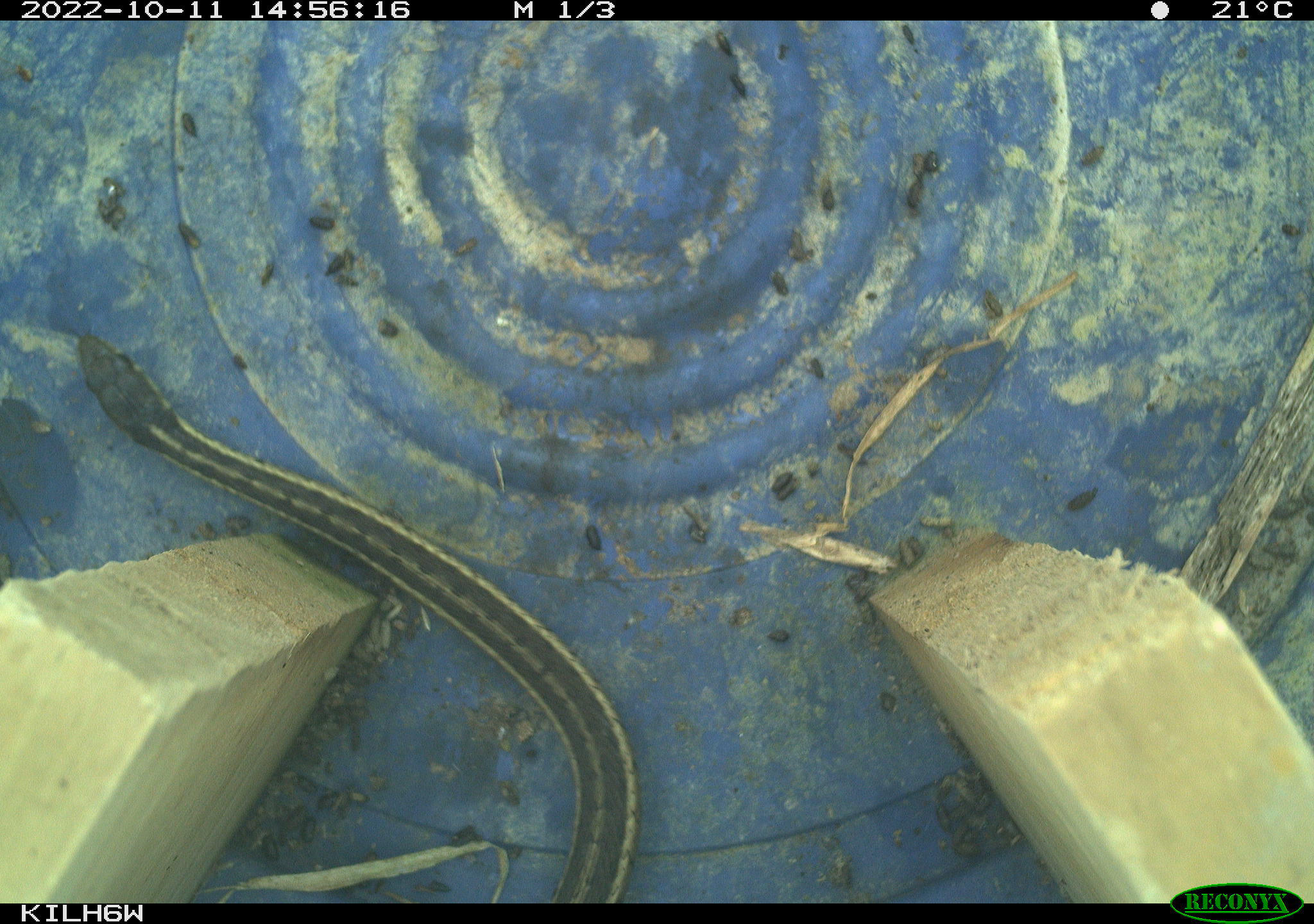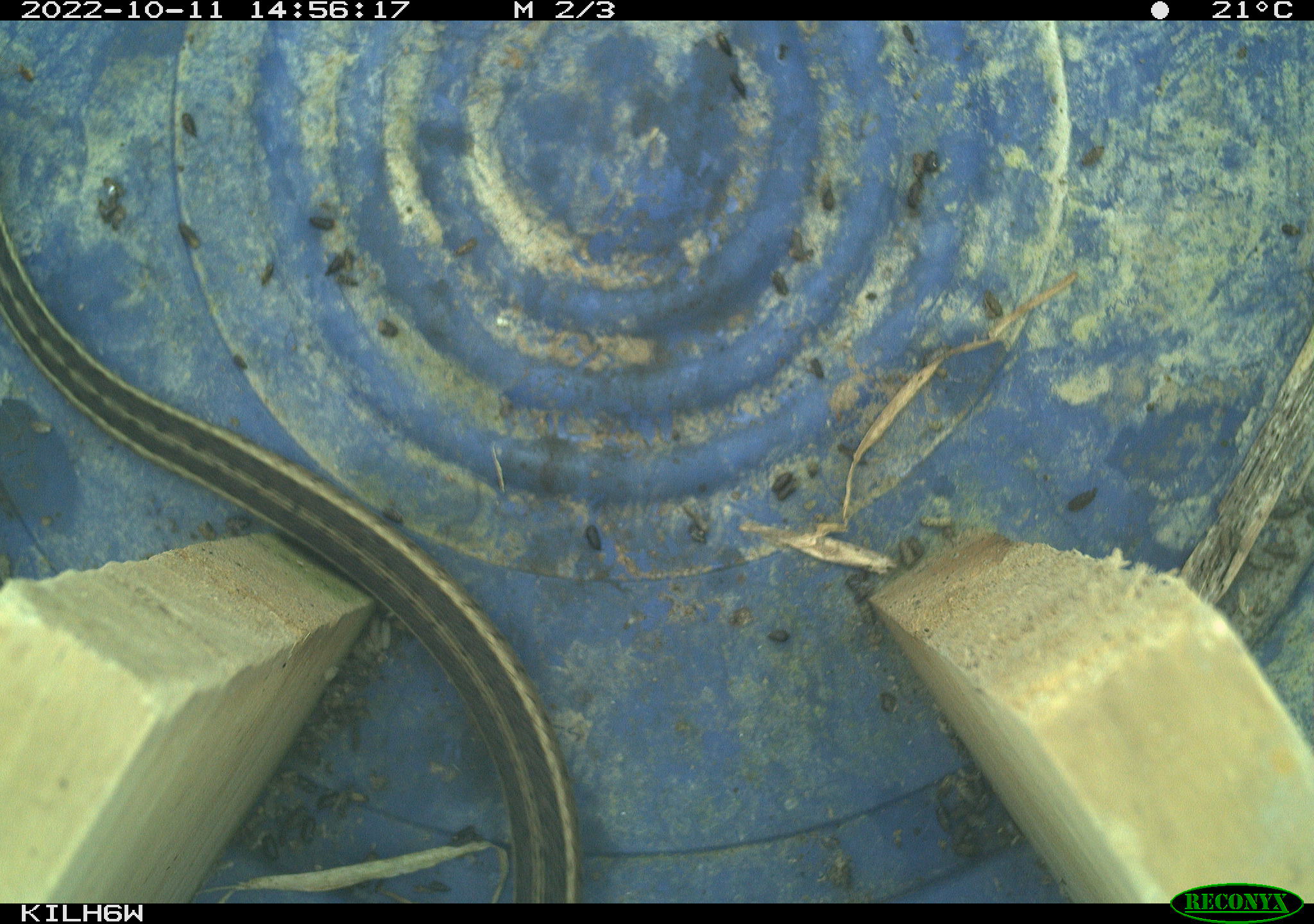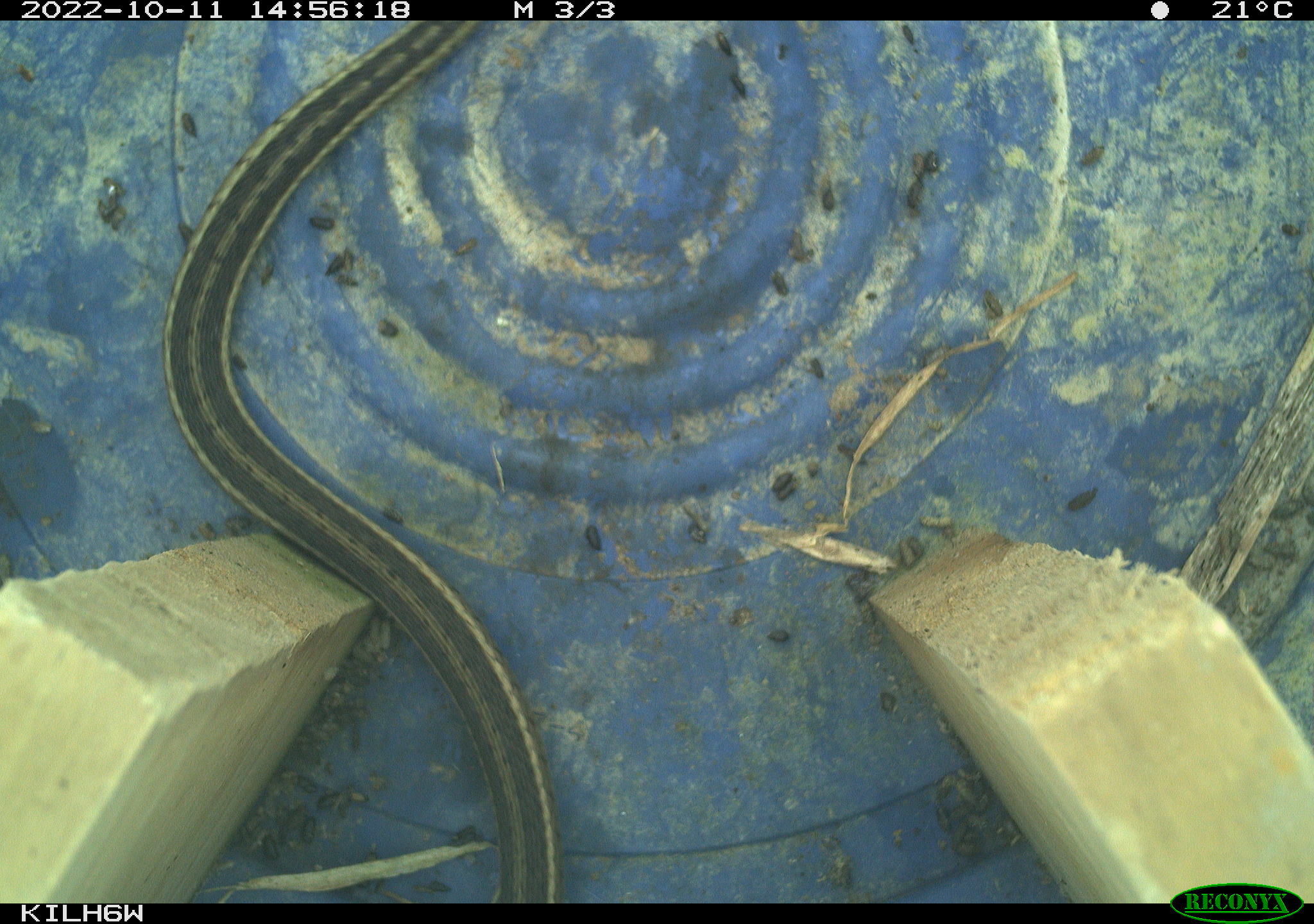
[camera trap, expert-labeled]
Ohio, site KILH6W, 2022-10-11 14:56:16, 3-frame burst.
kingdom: Animalia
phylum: Chordata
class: Reptilia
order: Squamata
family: Colubridae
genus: Thamnophis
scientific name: Thamnophis sirtalis sirtalis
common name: eastern gartersnake